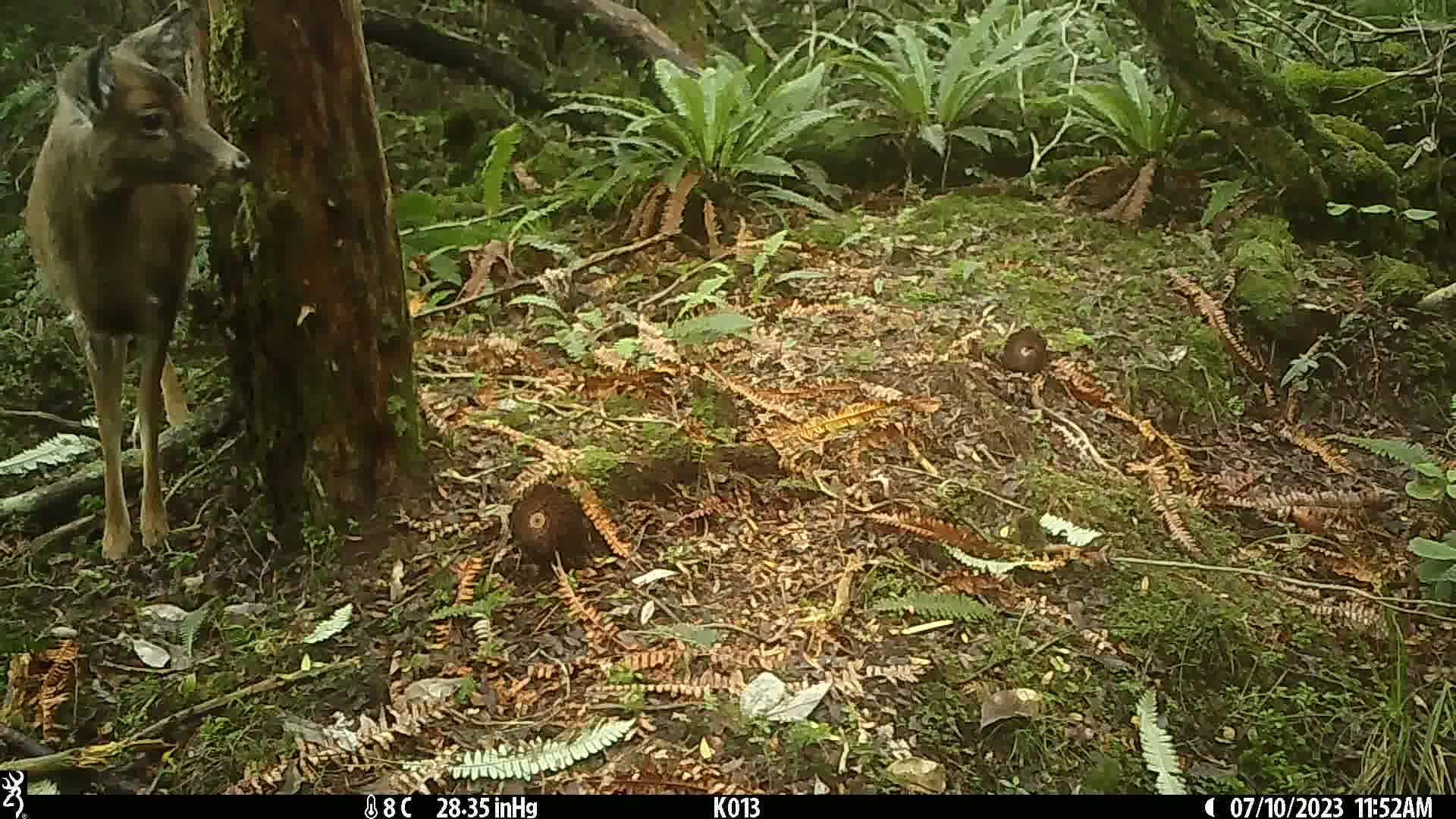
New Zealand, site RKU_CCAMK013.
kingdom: Animalia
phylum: Chordata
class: Mammalia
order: Artiodactyla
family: Cervidae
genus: Odocoileus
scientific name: Odocoileus virginianus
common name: white-tailed deer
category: white tailed deer